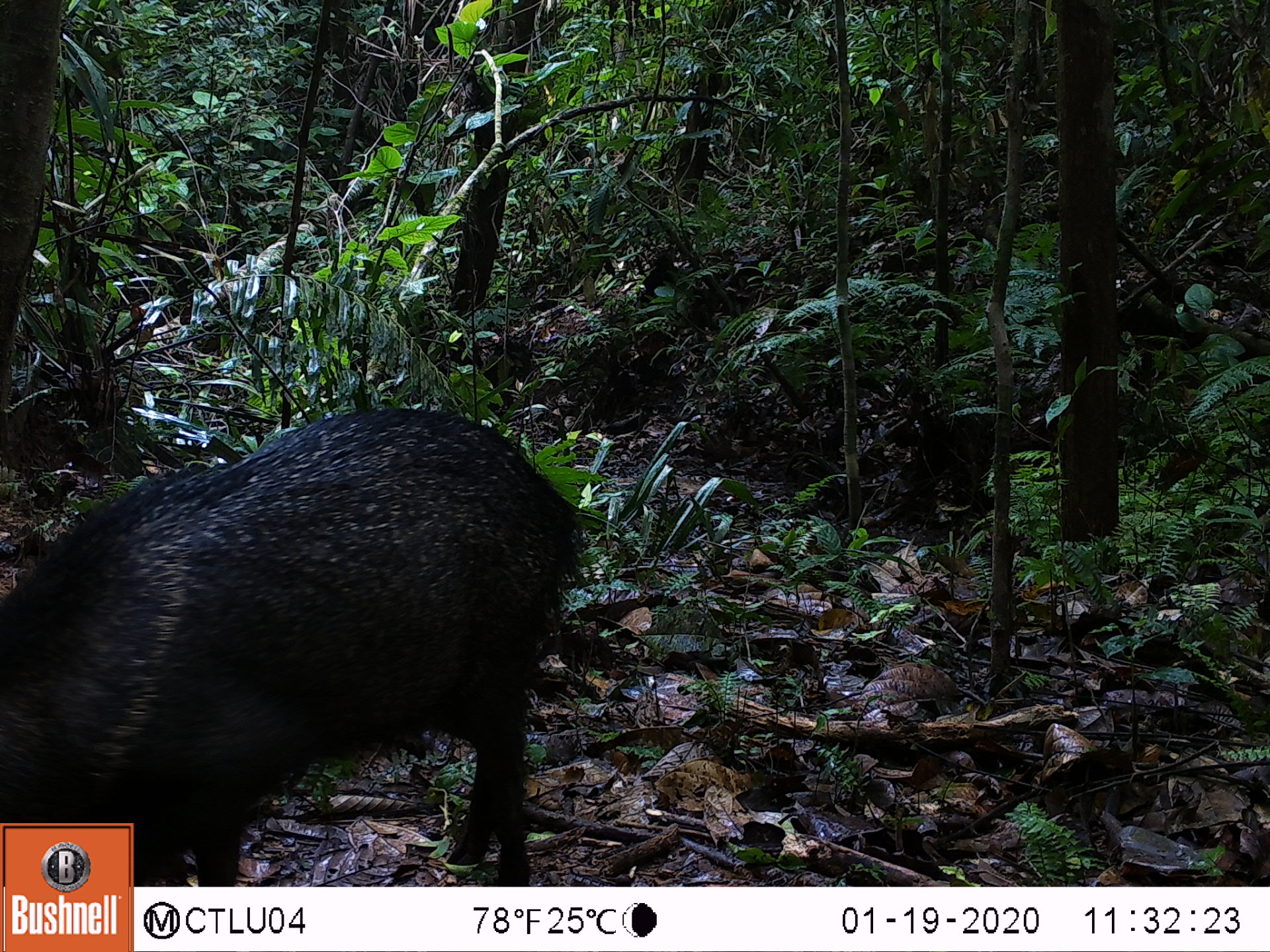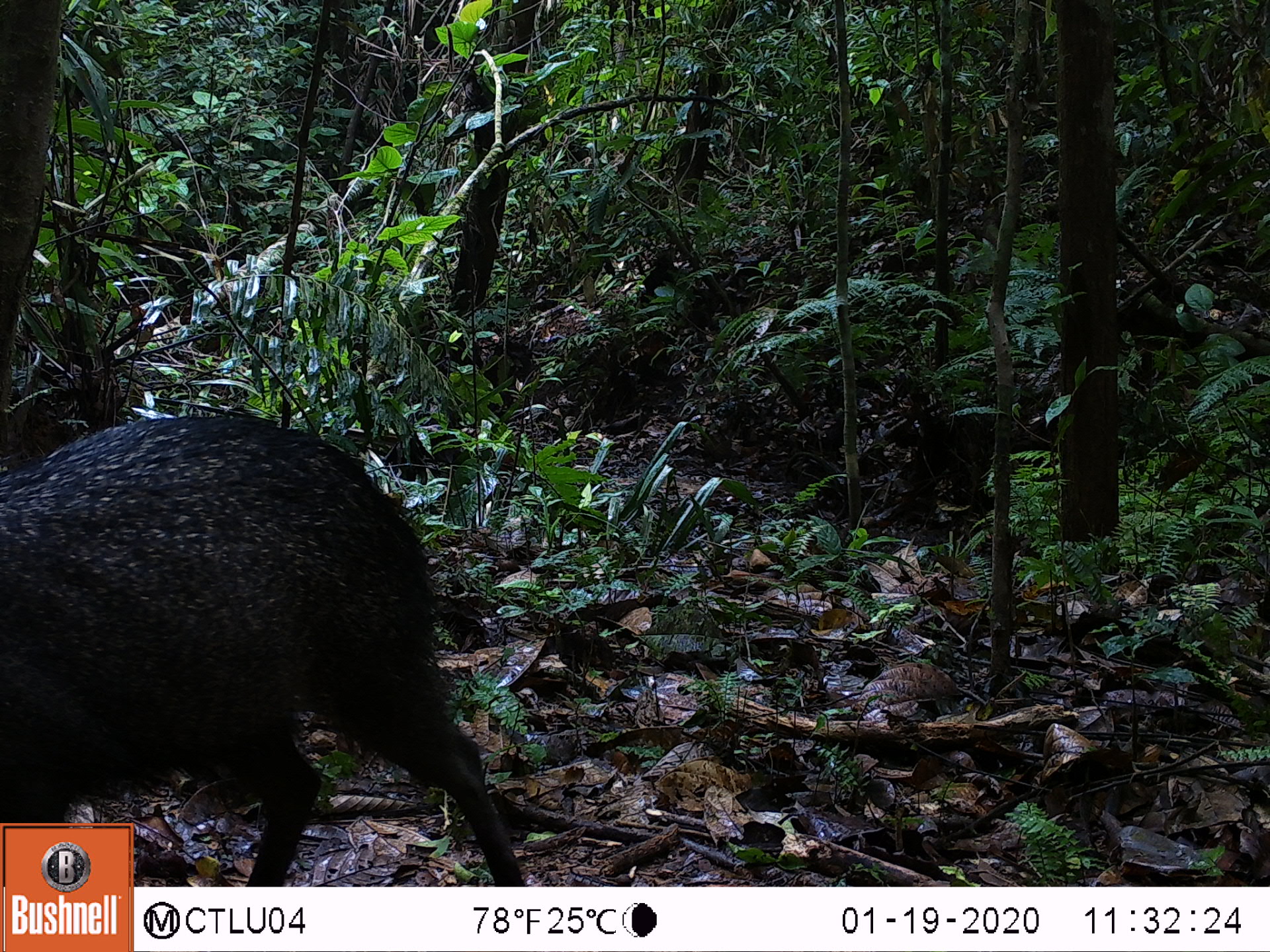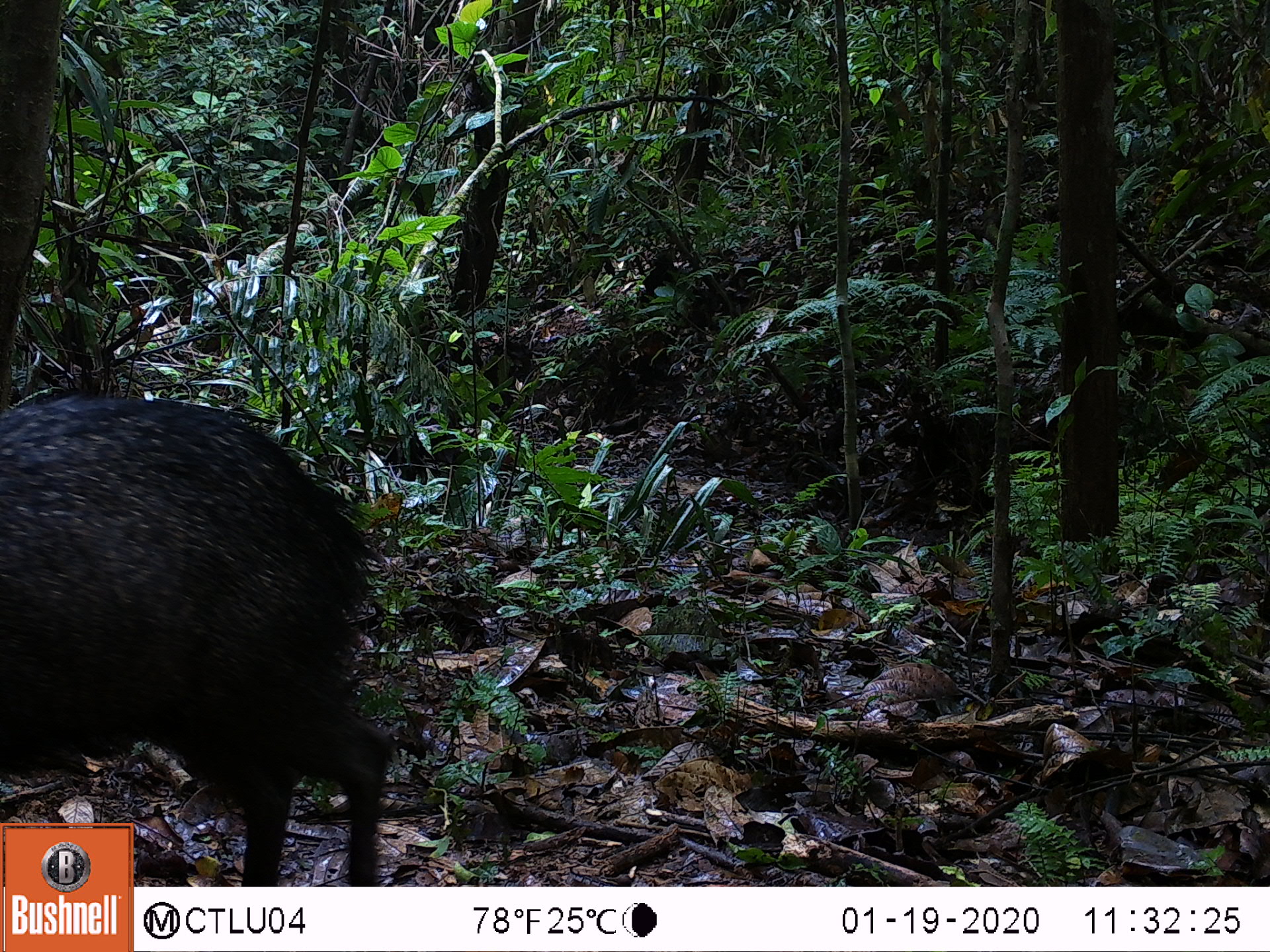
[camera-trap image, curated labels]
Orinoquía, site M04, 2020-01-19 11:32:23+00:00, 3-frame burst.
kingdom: Animalia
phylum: Chordata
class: Mammalia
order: Artiodactyla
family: Tayassuidae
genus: Pecari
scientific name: Pecari tajacu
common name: collared peccary